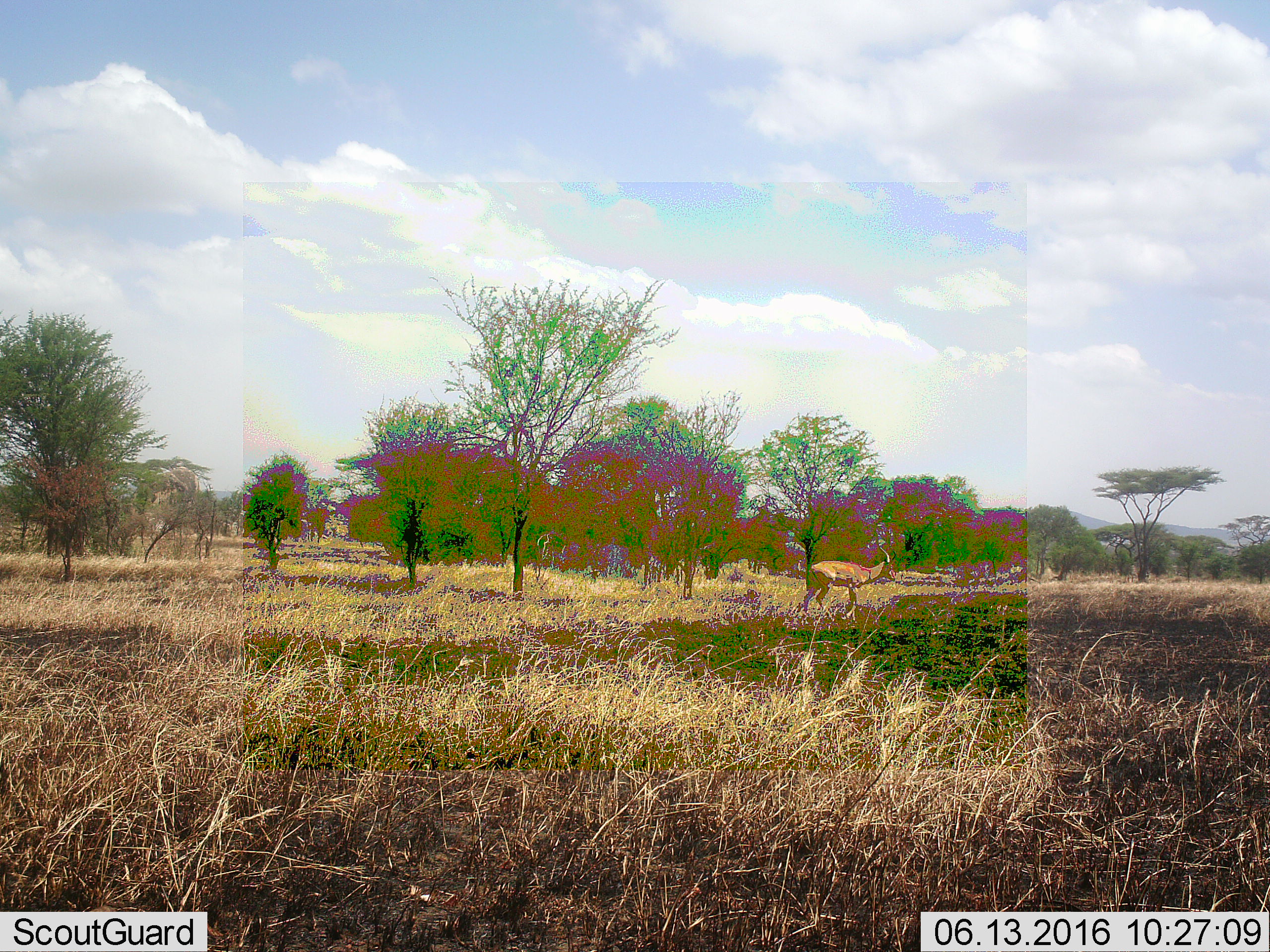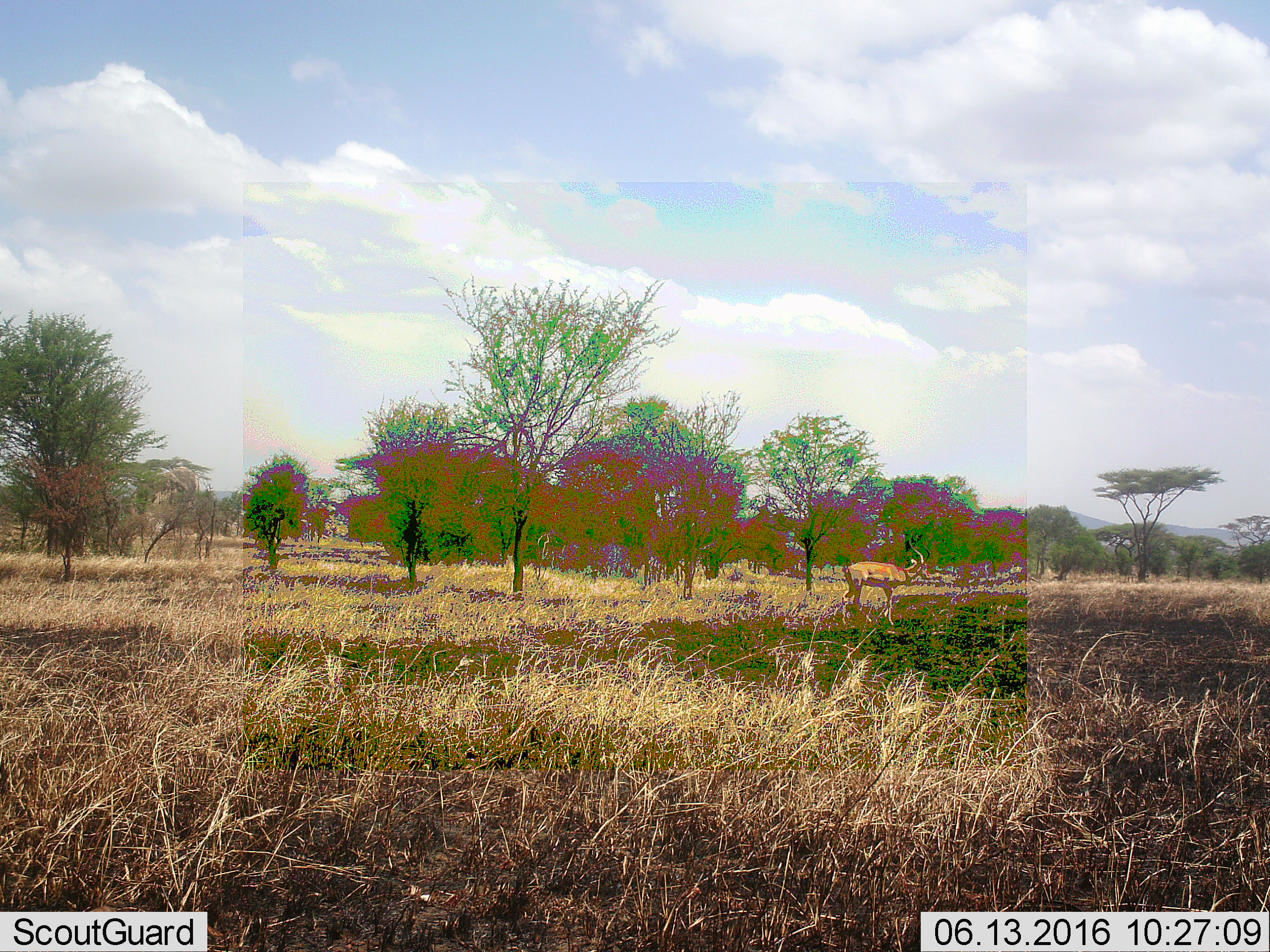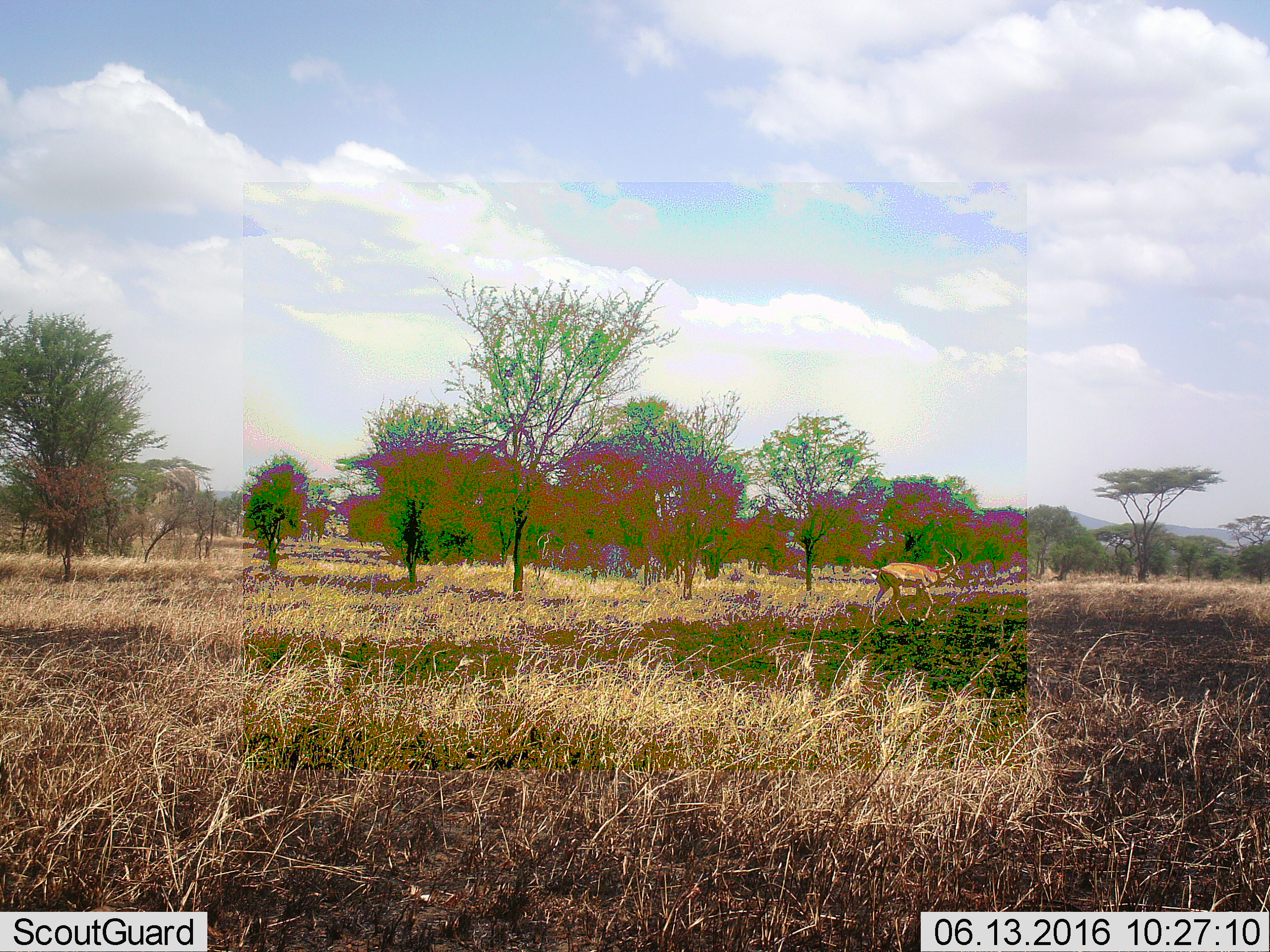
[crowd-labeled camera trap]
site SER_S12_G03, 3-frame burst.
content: unidentified animal